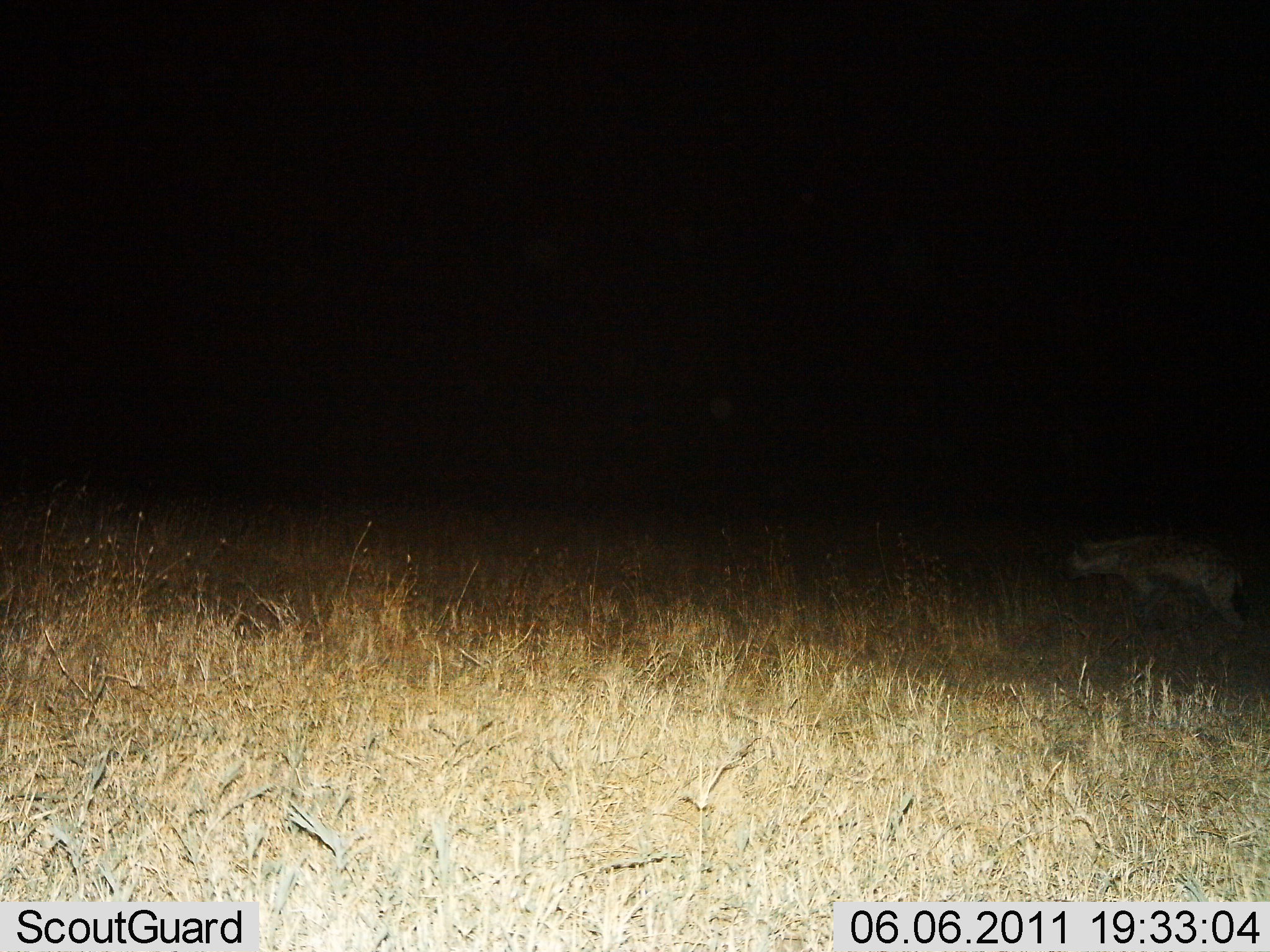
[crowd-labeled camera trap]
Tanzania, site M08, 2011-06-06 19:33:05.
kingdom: Animalia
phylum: Chordata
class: Mammalia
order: Carnivora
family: Hyaenidae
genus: Crocuta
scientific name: Crocuta crocuta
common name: spotted hyena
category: hyenaspotted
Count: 1.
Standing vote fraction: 50%.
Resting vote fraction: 0%.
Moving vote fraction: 50%.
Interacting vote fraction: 0%.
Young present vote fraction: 0%.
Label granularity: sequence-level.